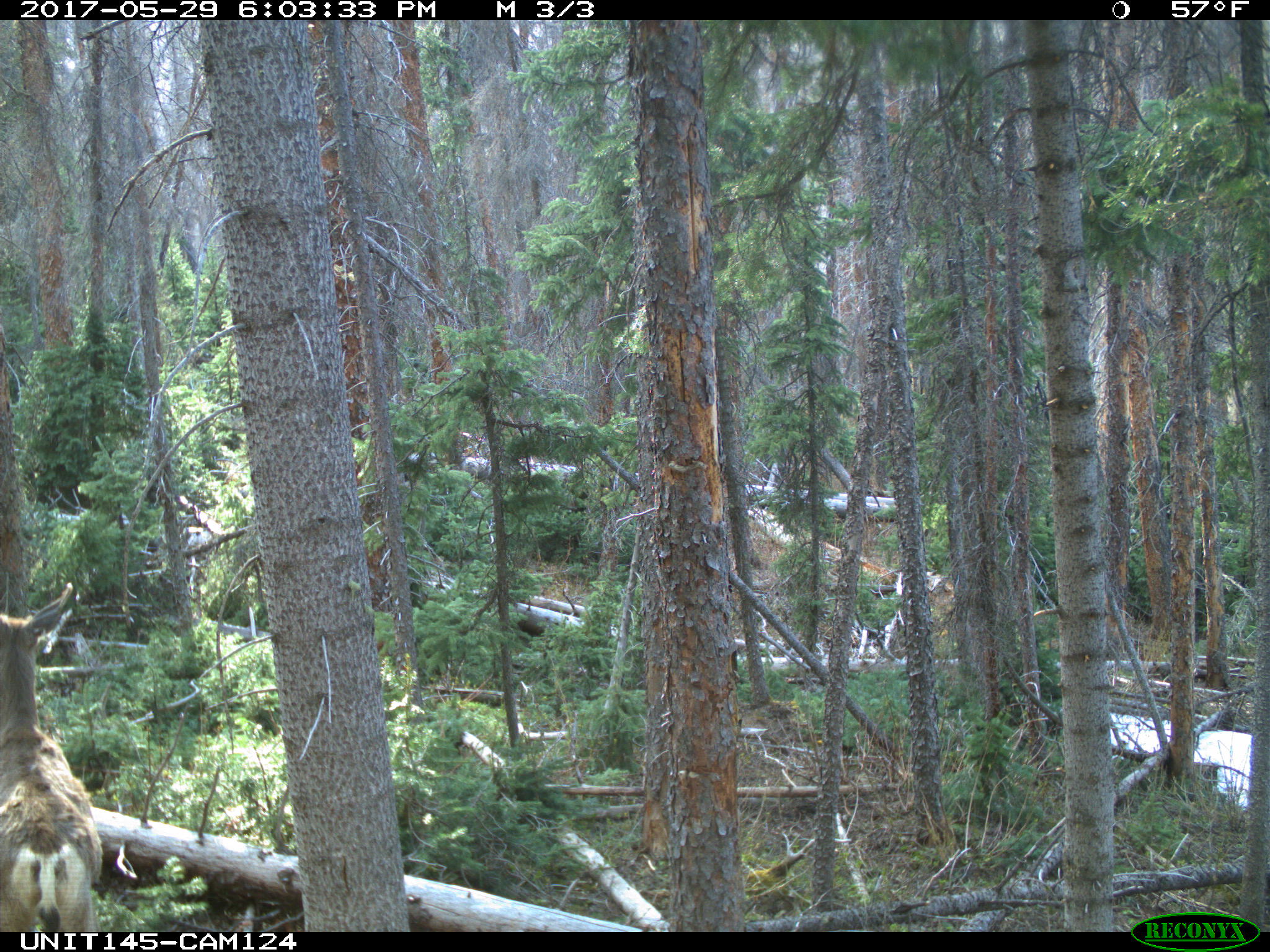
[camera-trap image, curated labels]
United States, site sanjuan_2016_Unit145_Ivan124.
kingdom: Animalia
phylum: Chordata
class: Mammalia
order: Artiodactyla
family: Cervidae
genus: Odocoileus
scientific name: Odocoileus hemionus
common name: mule deer